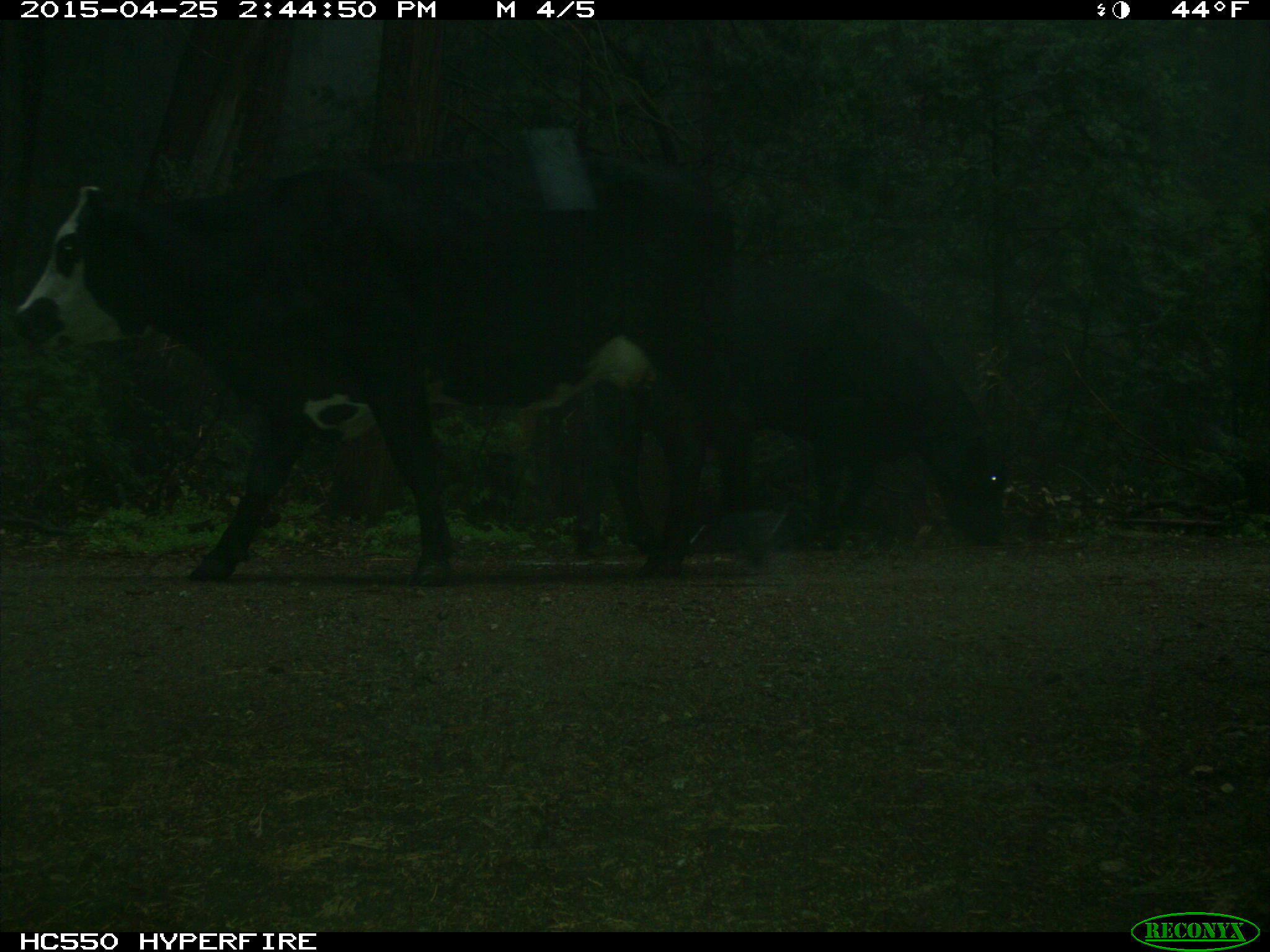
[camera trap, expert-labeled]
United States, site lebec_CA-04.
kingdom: Animalia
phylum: Chordata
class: Mammalia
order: Artiodactyla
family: Bovidae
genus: Bos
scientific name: Bos taurus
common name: domestic cow